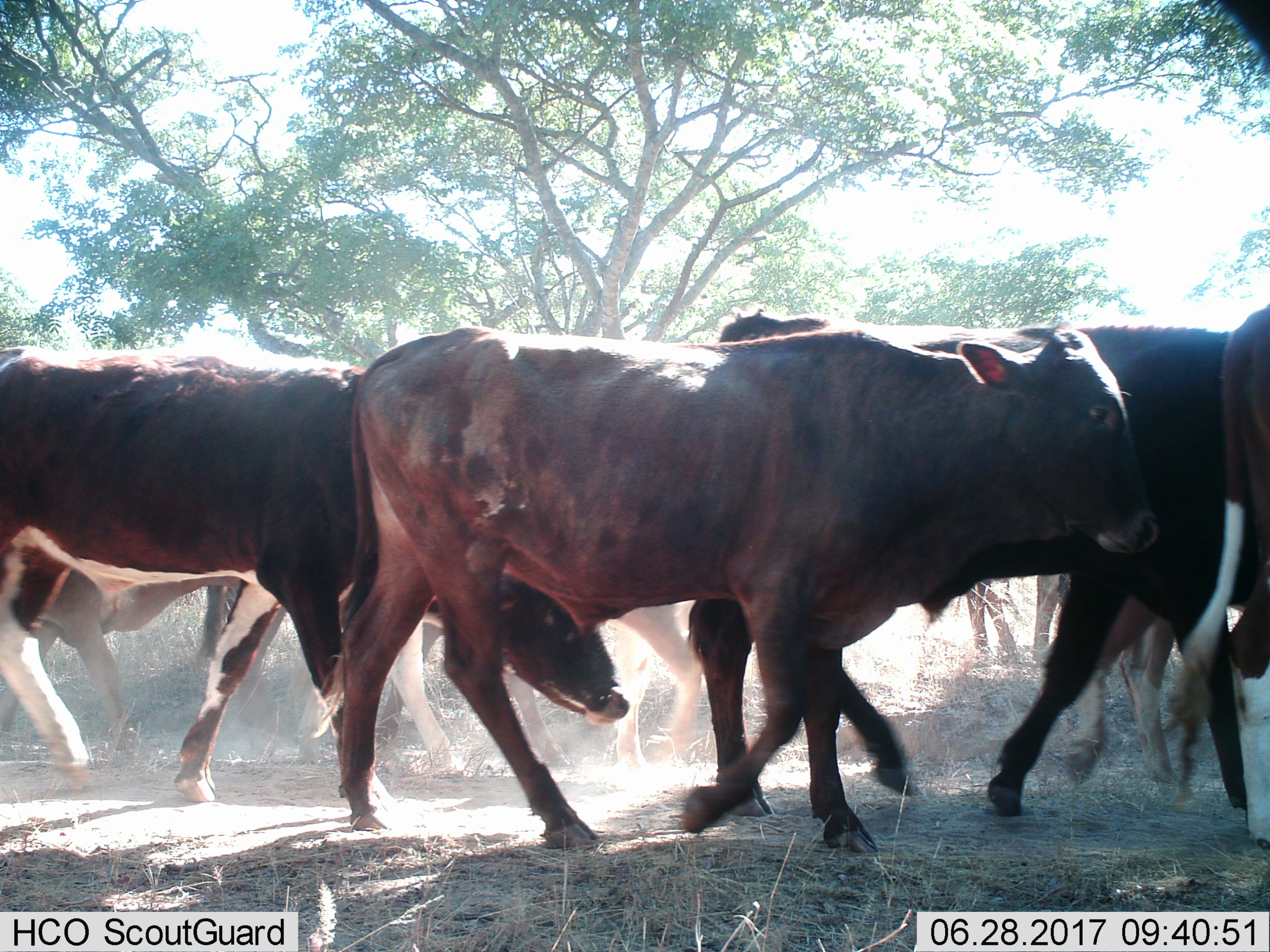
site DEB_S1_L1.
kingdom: Animalia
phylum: Chordata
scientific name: Vertebrata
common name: domestic animal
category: domesticanimal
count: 10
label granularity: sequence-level